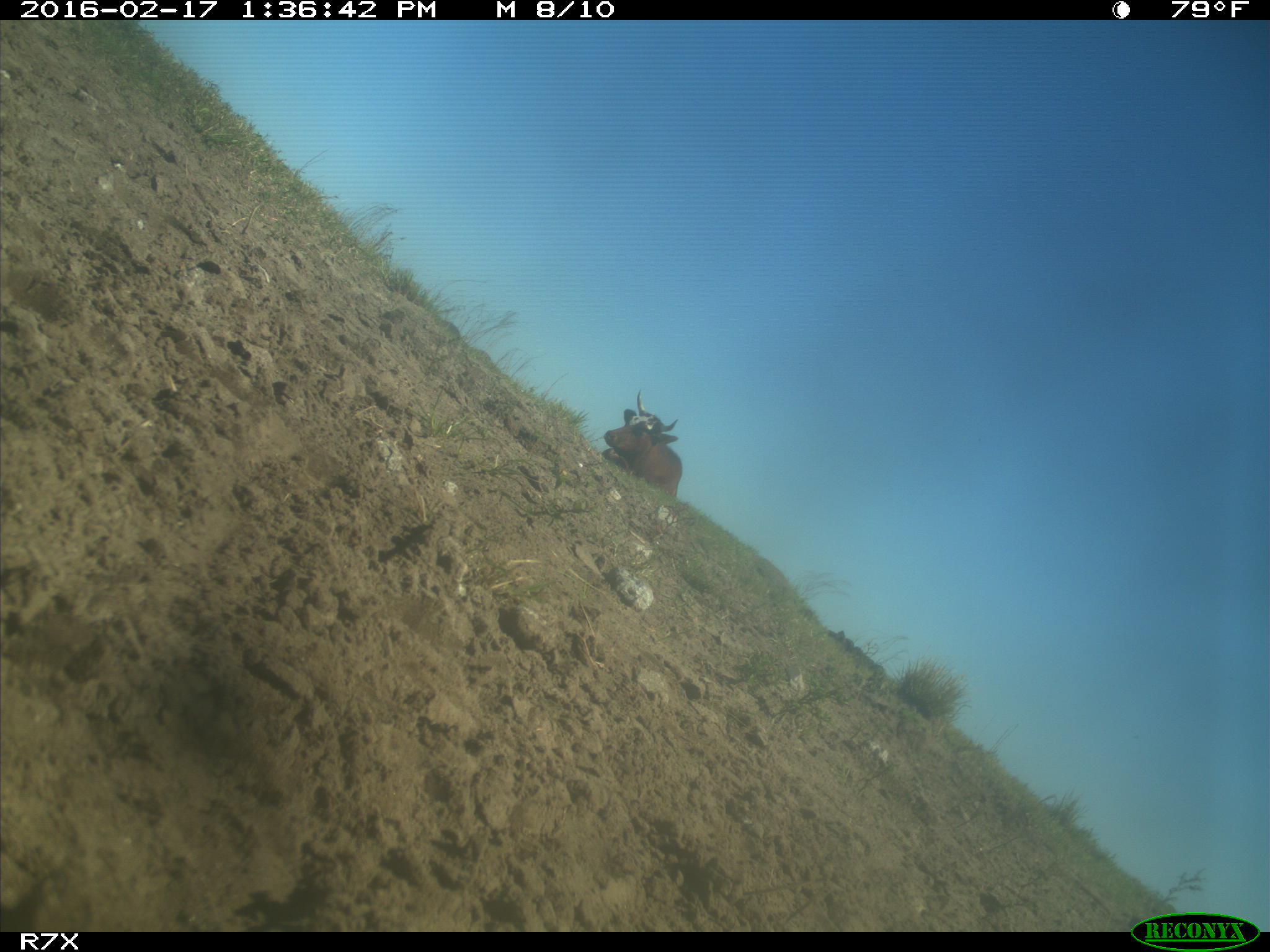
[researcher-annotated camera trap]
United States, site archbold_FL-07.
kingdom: Animalia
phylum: Chordata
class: Mammalia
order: Artiodactyla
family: Bovidae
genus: Bos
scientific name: Bos taurus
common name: domestic cow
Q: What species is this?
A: Bos taurus (domestic cow).